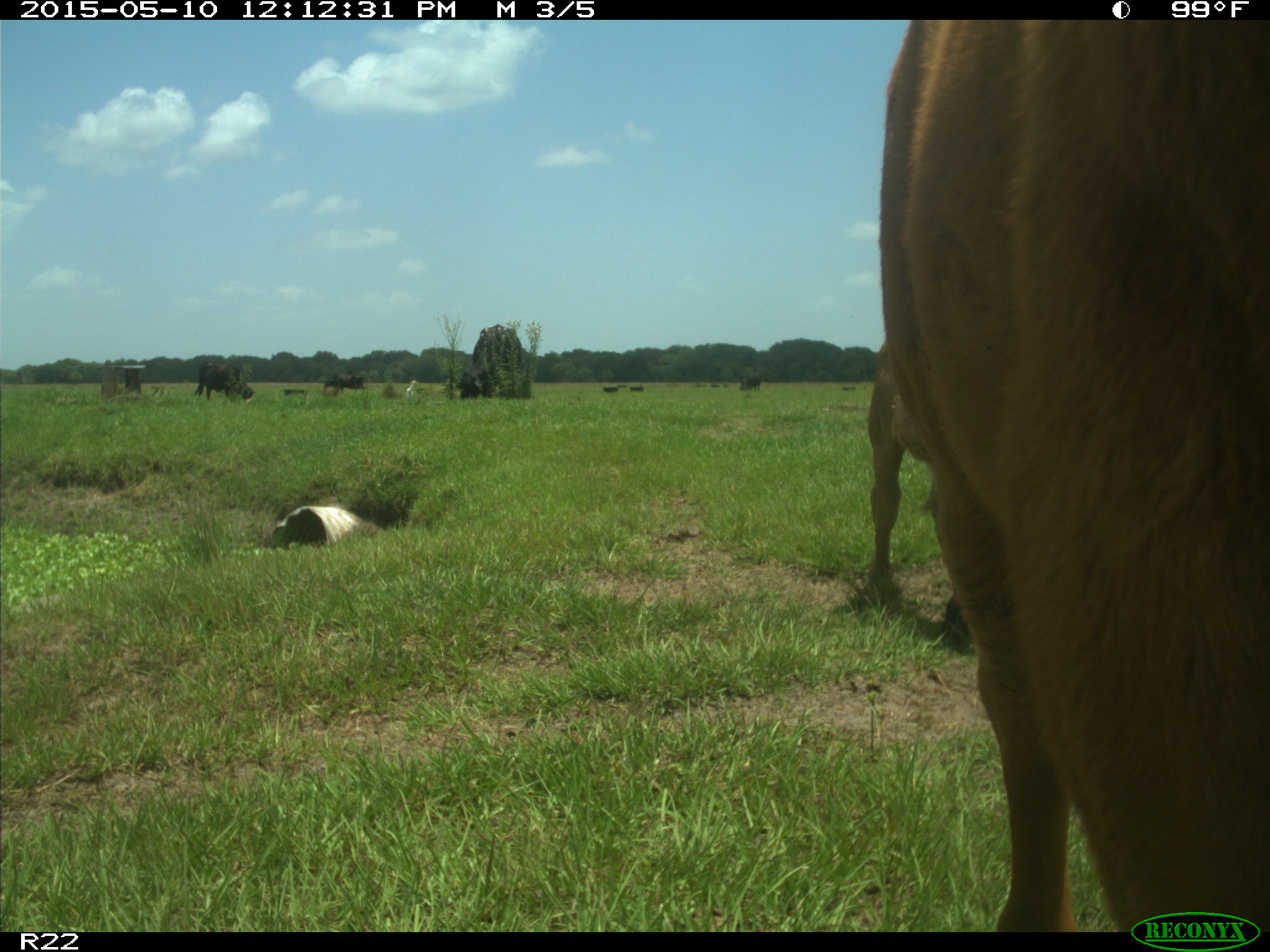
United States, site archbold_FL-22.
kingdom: Animalia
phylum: Chordata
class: Mammalia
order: Artiodactyla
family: Bovidae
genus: Bos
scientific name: Bos taurus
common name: domestic cow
Bos taurus (domestic cow).